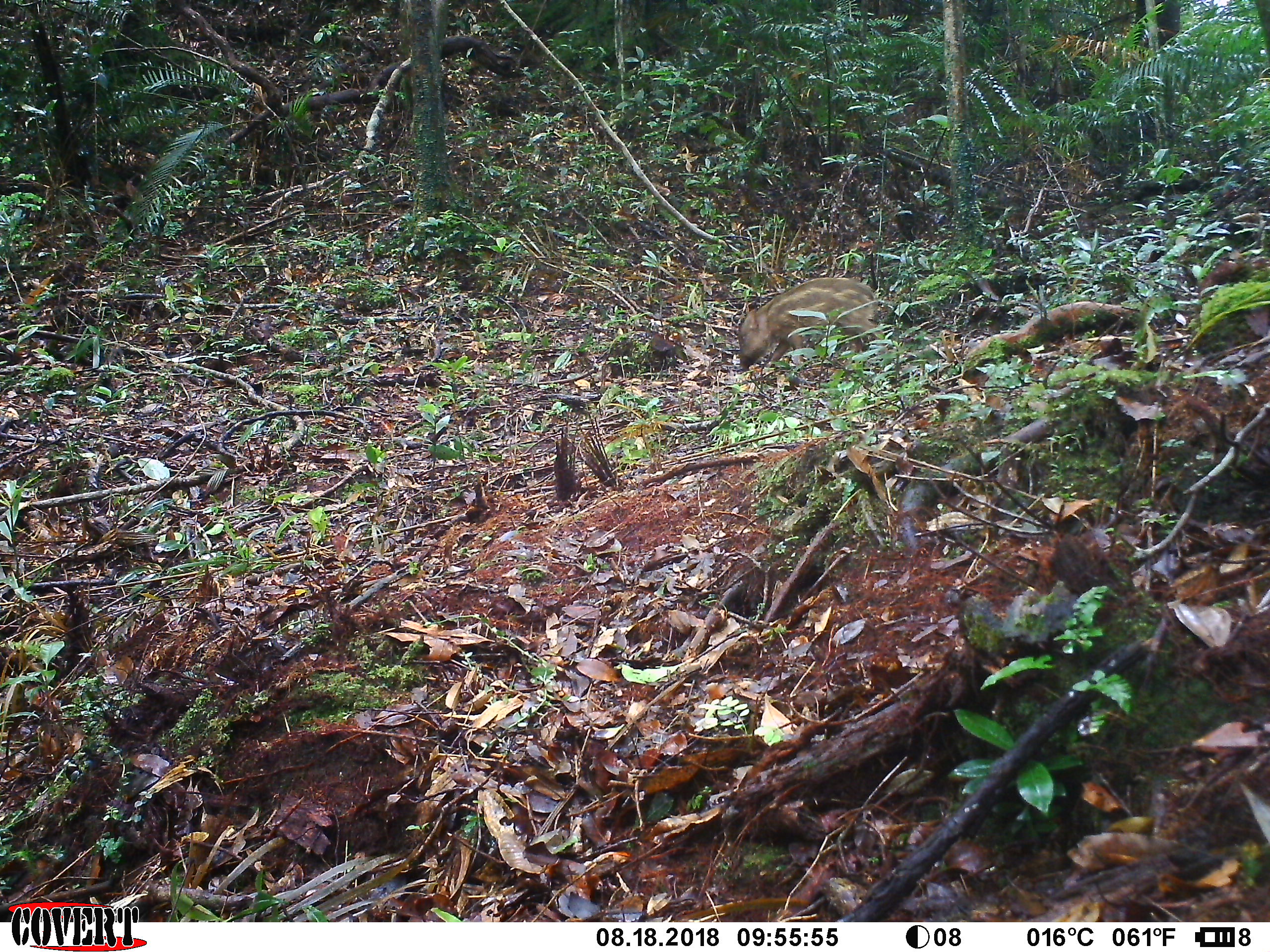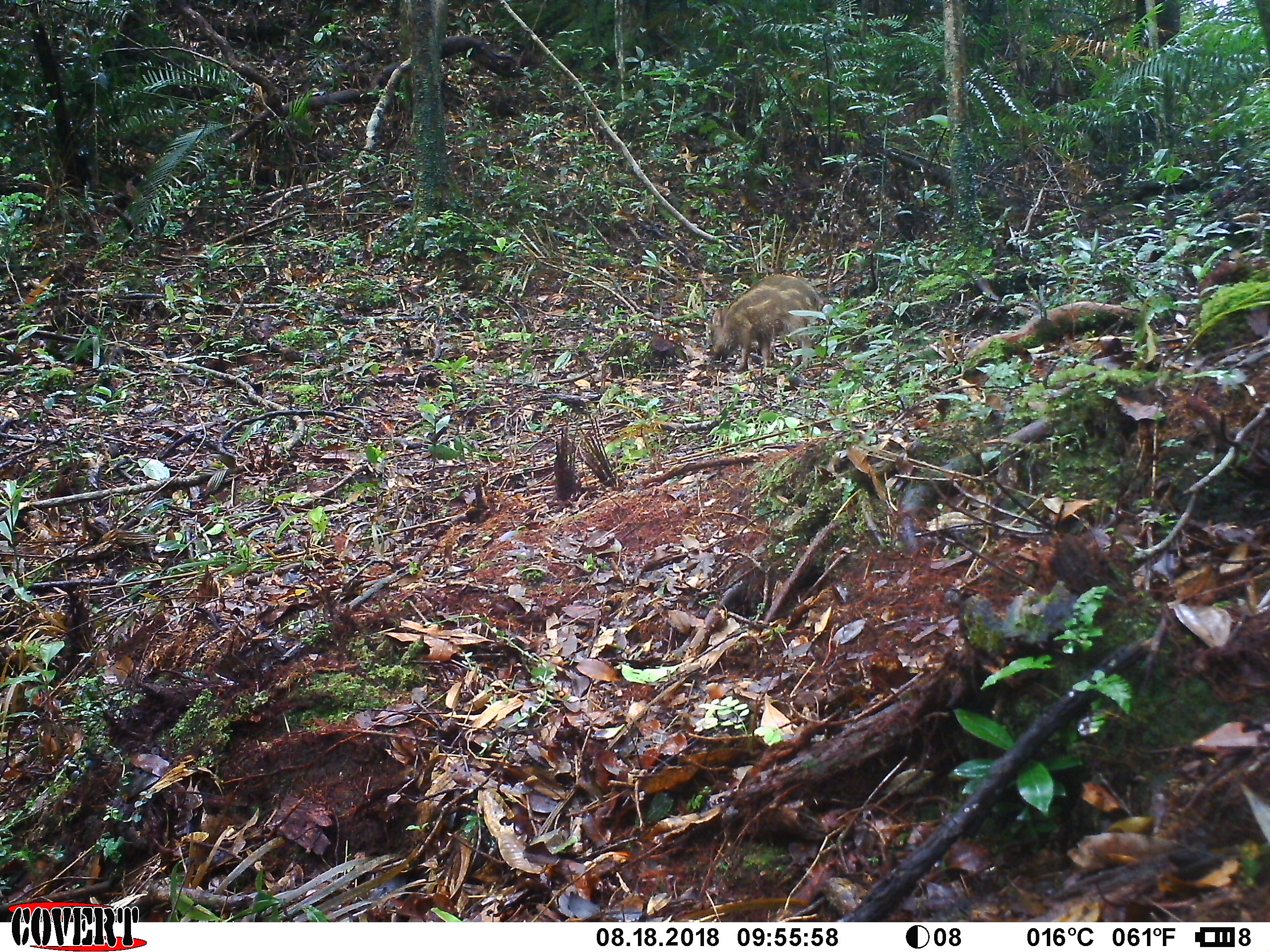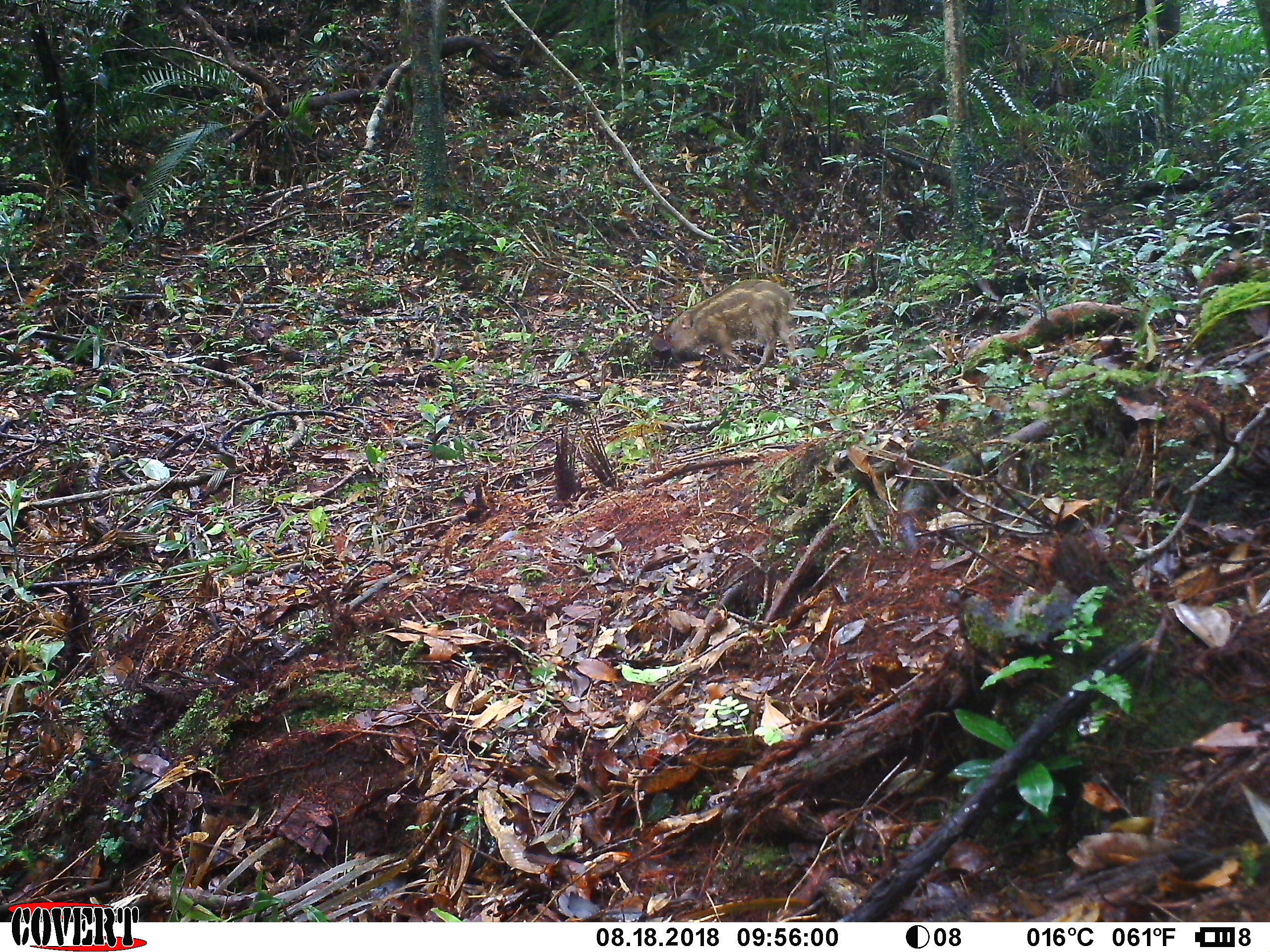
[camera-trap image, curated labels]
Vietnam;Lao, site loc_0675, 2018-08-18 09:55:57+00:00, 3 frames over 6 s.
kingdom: Animalia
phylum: Chordata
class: Mammalia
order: Artiodactyla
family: Suidae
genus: Sus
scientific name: Sus scrofa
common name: eurasian wild pig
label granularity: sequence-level